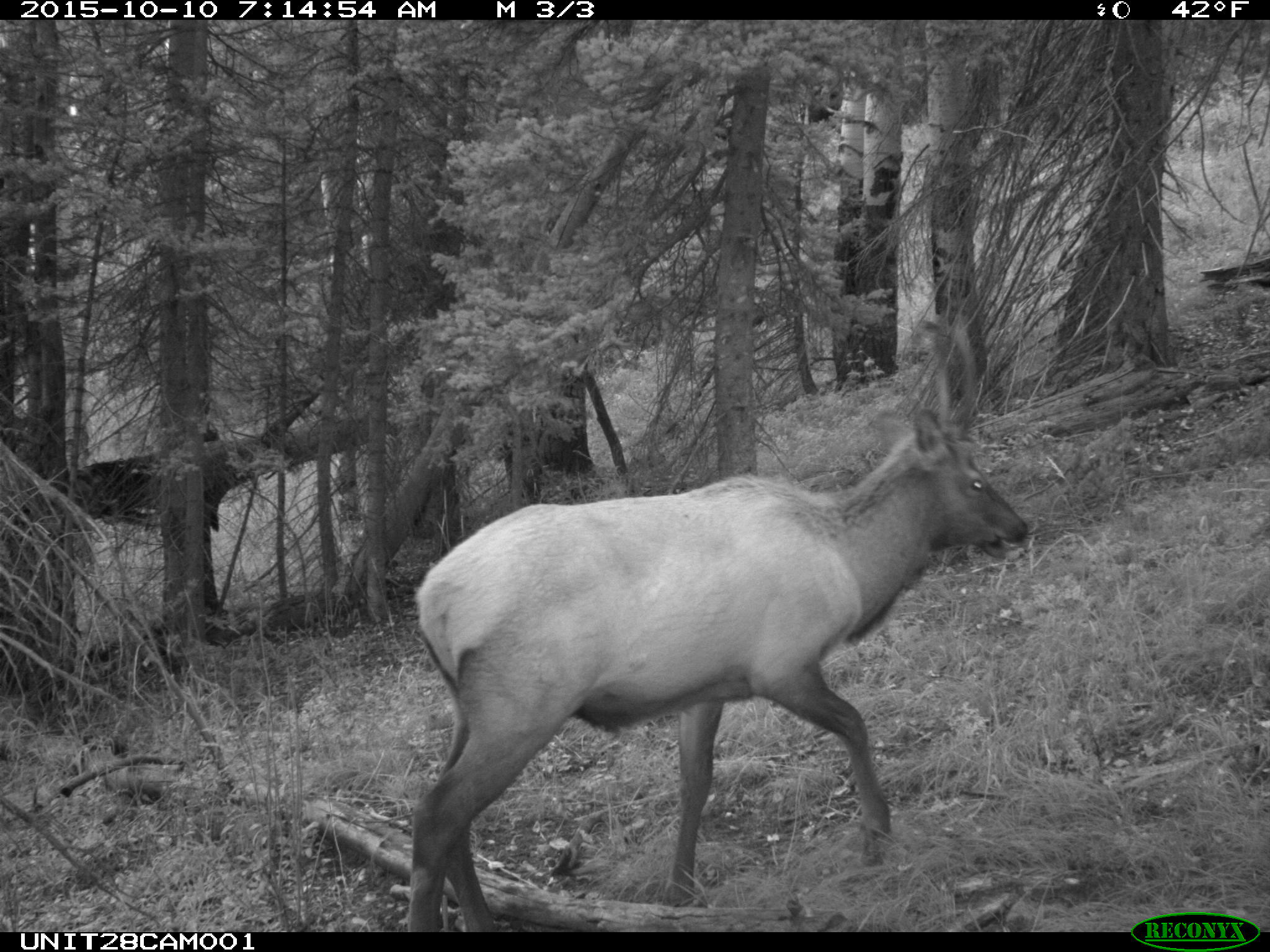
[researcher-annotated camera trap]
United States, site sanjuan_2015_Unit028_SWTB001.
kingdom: Animalia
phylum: Chordata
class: Mammalia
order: Artiodactyla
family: Cervidae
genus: Cervus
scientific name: Cervus elaphus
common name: red deer